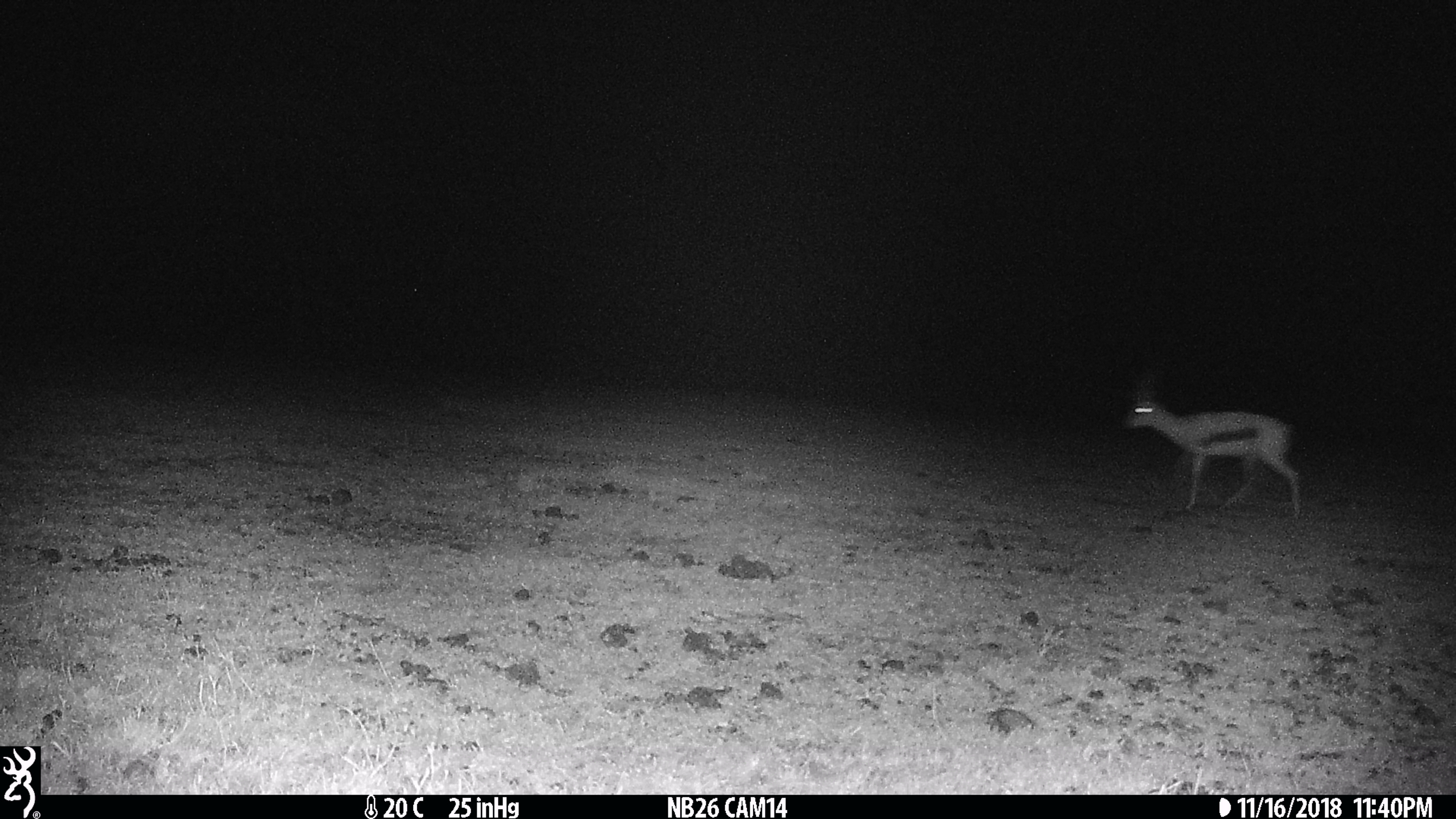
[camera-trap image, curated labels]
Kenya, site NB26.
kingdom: Animalia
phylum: Chordata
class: Mammalia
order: Artiodactyla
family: Bovidae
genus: Eudorcas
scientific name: Eudorcas thomsonii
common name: thomon's gazelle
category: gazelle thomsons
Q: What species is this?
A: Gazelle thomsons (thomon's gazelle) (Eudorcas thomsonii).